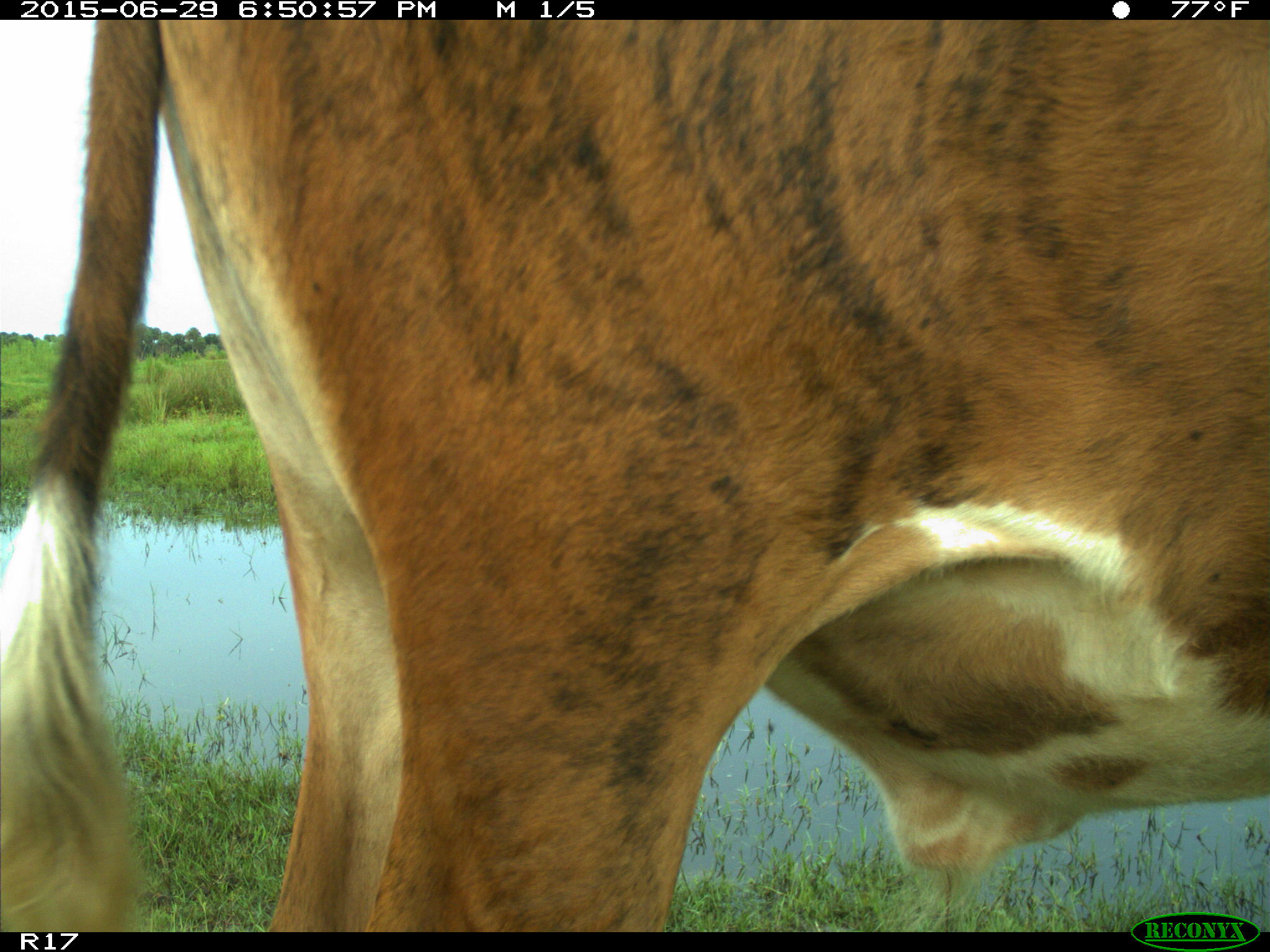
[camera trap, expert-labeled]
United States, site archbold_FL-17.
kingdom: Animalia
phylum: Chordata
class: Mammalia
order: Artiodactyla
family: Bovidae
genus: Bos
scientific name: Bos taurus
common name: domestic cow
Bos taurus (domestic cow).